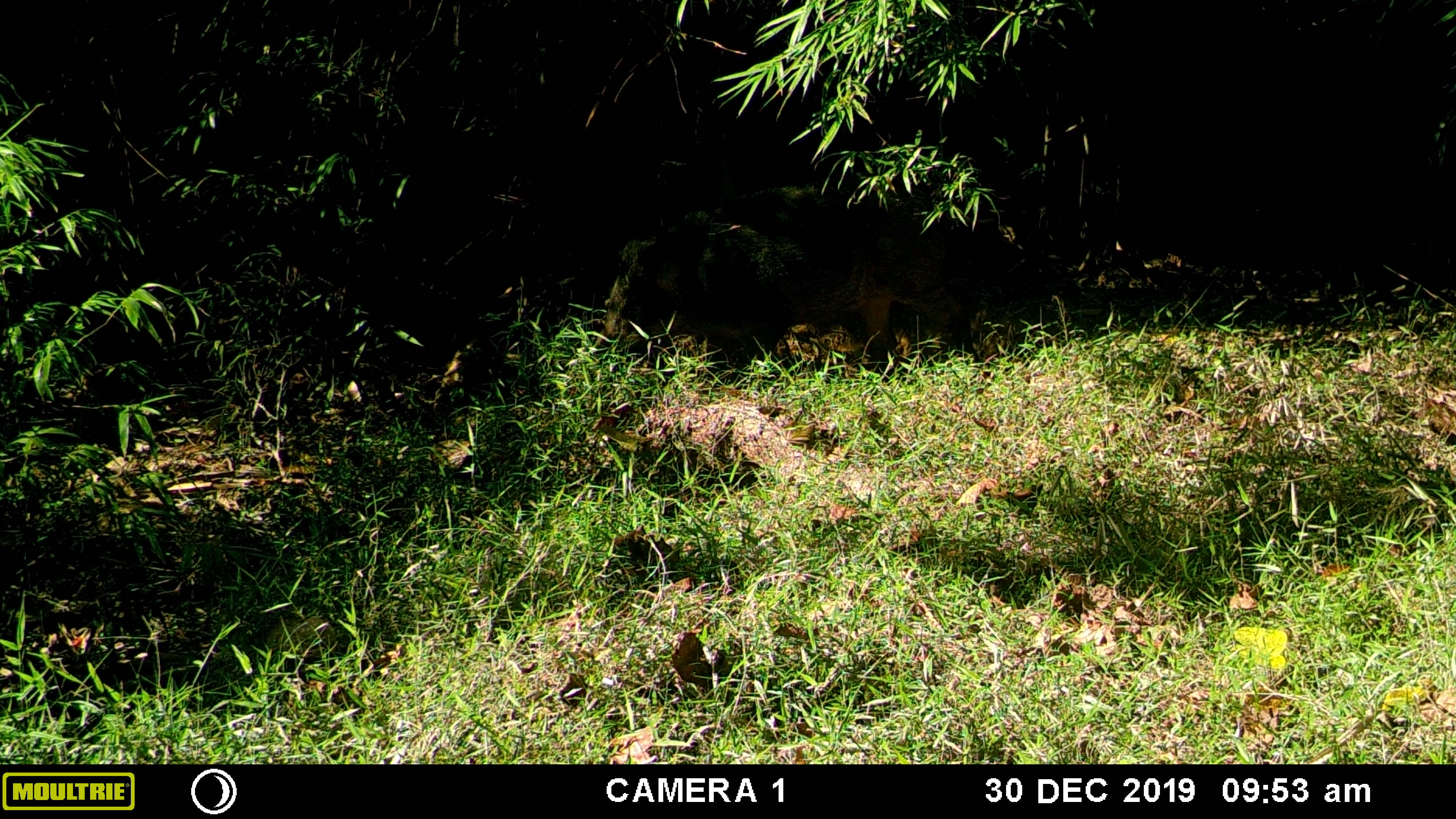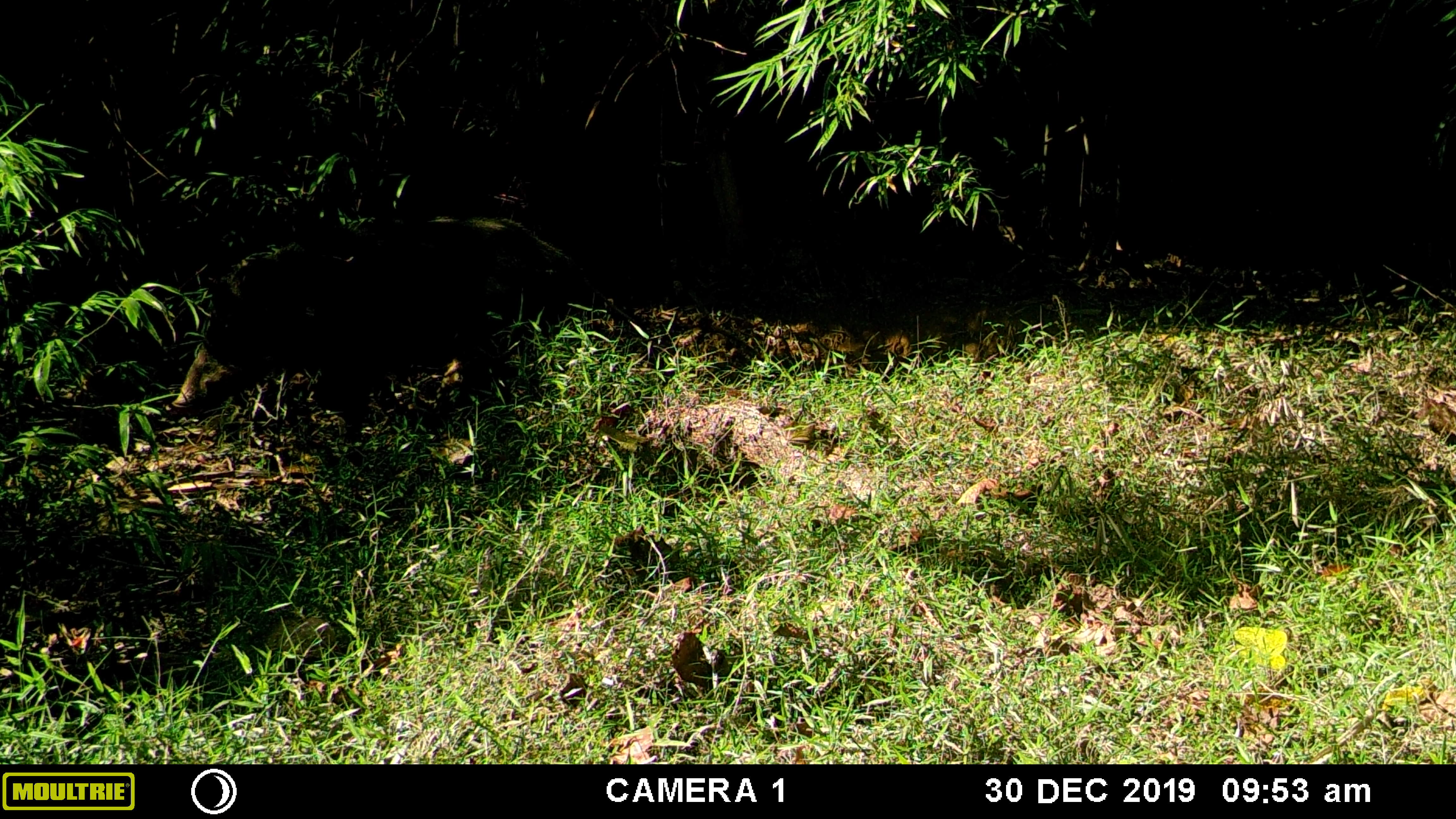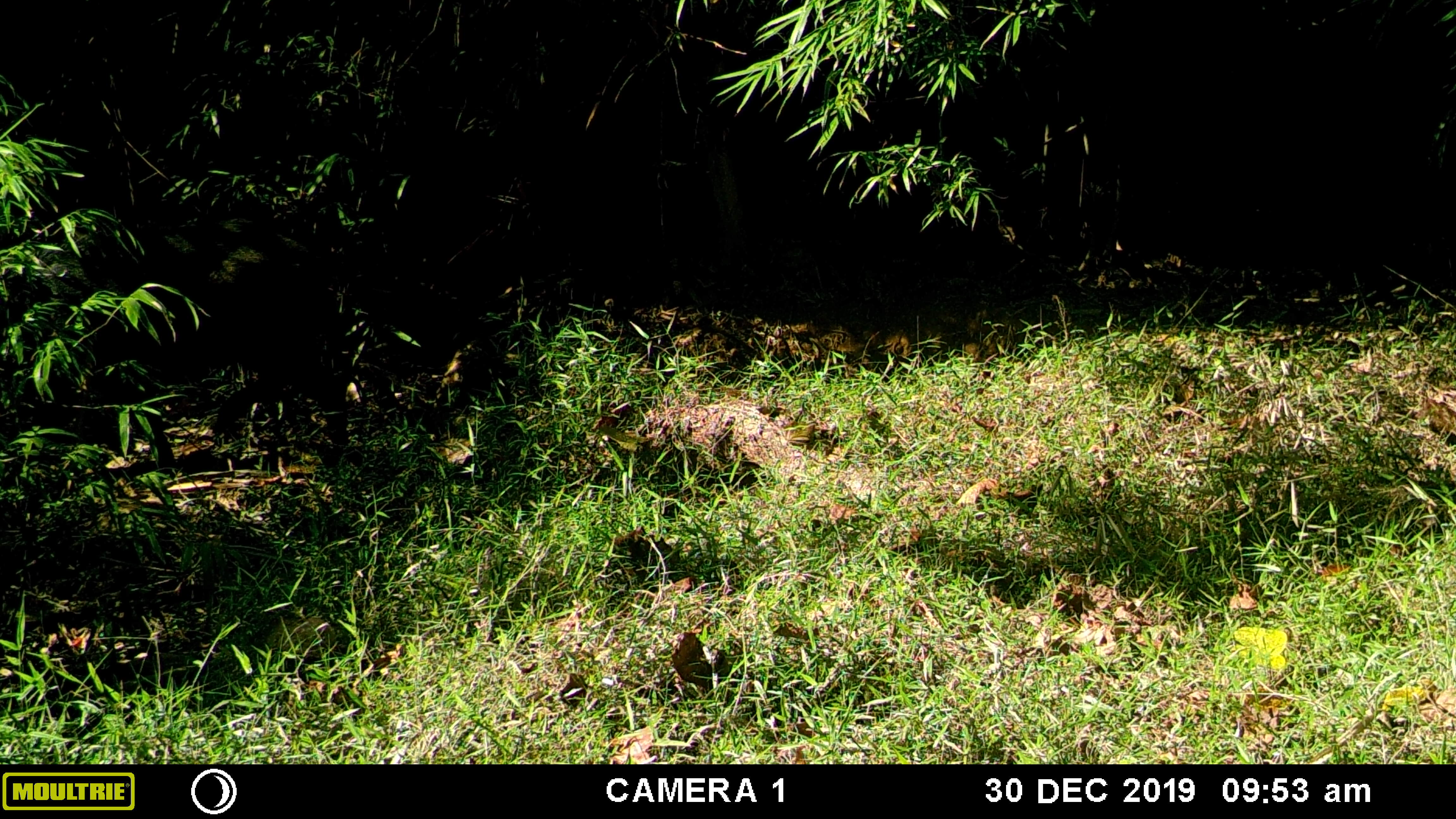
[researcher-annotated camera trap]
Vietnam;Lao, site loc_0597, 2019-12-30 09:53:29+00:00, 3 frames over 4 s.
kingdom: Animalia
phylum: Chordata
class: Mammalia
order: Artiodactyla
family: Suidae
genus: Sus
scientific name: Sus scrofa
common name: eurasian wild pig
Eurasian wild pig (Sus scrofa). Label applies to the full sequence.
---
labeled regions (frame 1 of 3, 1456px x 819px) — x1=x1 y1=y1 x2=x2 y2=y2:
eurasian wild pig: x1=590 y1=173 x2=982 y2=396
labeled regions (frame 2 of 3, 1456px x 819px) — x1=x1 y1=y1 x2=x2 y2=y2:
eurasian wild pig: x1=161 y1=210 x2=562 y2=450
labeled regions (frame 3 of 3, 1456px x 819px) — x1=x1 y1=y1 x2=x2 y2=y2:
eurasian wild pig: x1=0 y1=213 x2=359 y2=471